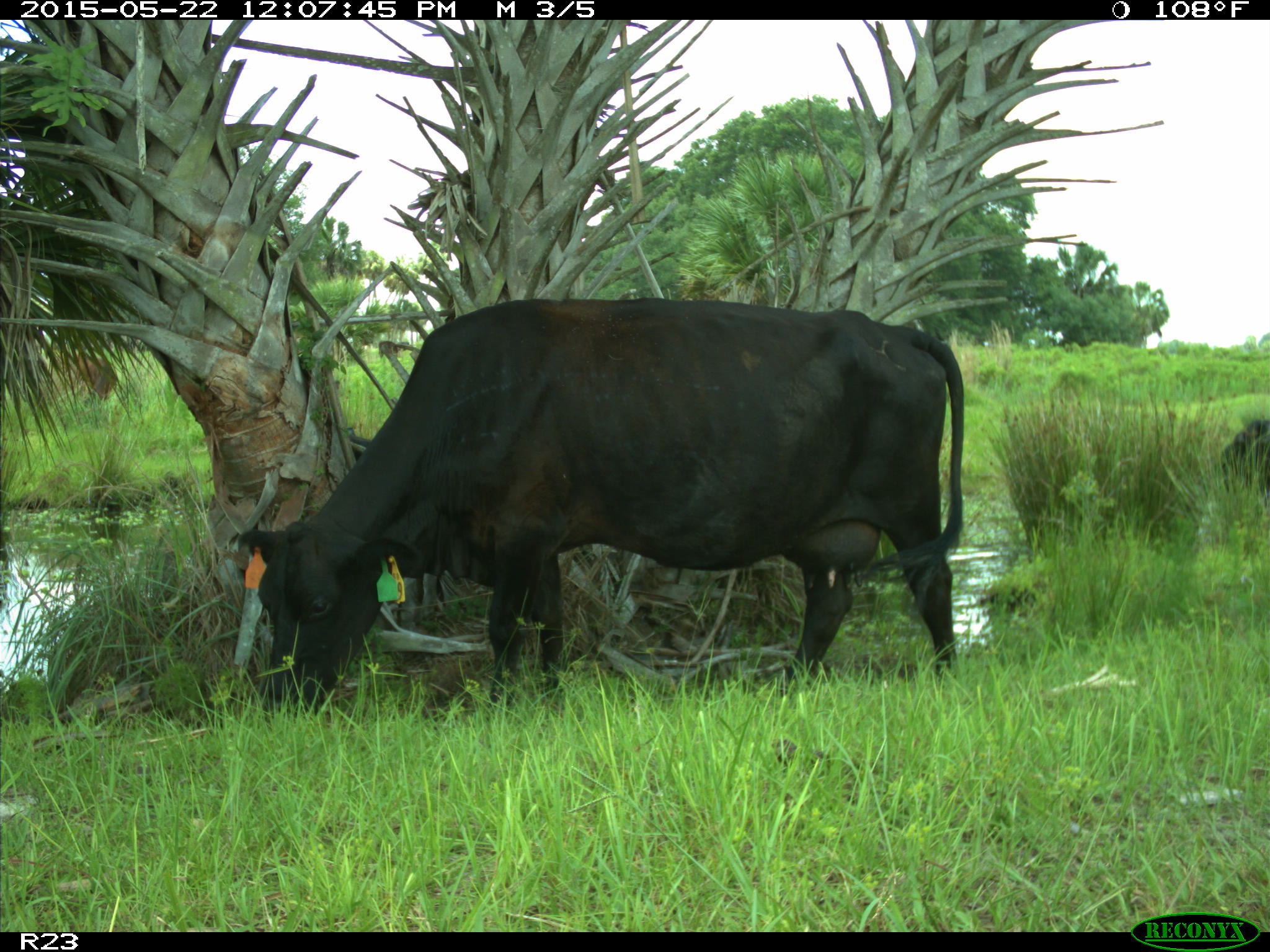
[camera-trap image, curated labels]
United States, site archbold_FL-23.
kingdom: Animalia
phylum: Chordata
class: Mammalia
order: Artiodactyla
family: Bovidae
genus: Bos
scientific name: Bos taurus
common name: domestic cow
Bos taurus (domestic cow).